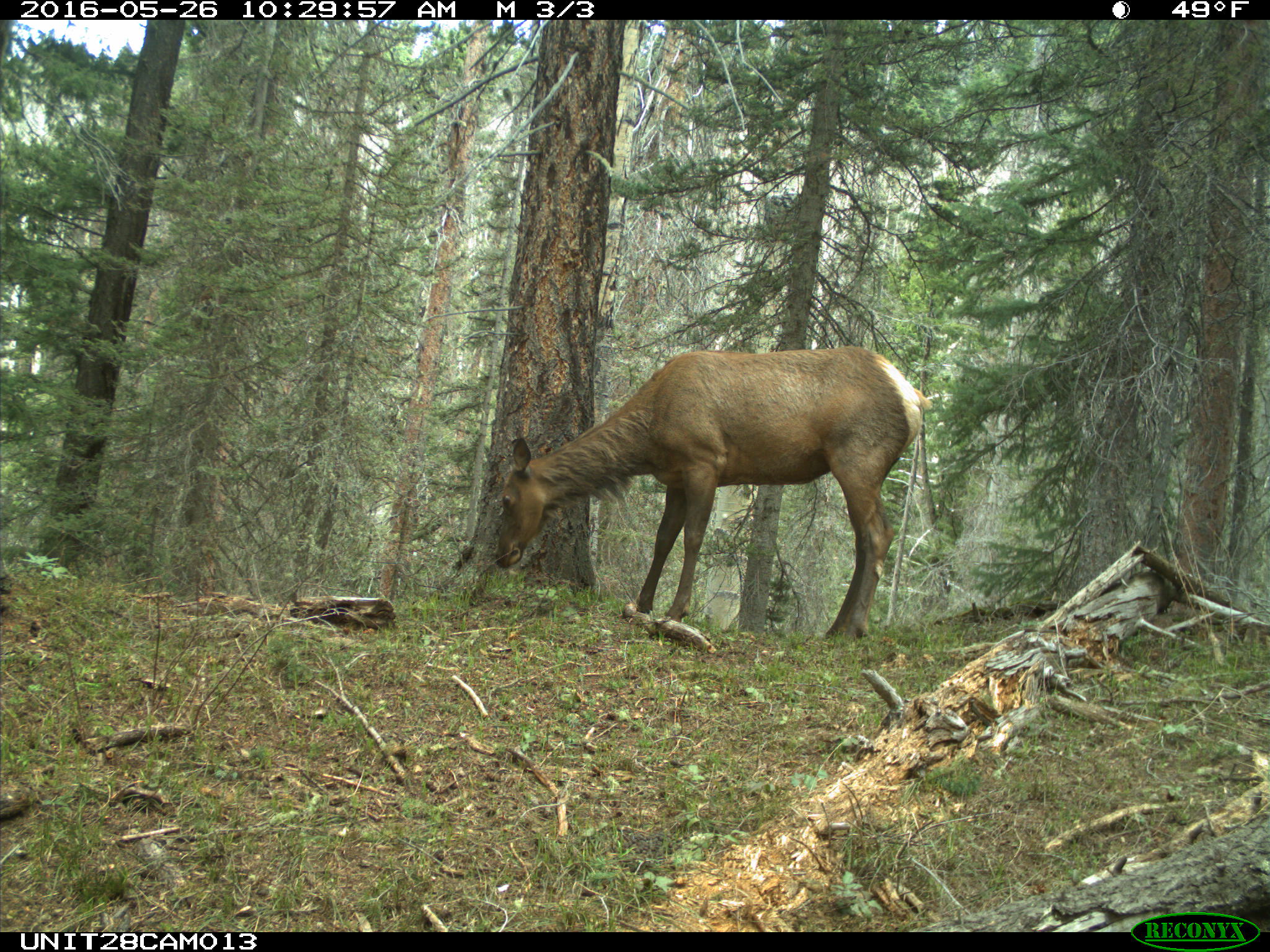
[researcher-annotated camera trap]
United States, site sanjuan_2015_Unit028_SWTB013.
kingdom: Animalia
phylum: Chordata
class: Mammalia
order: Artiodactyla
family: Cervidae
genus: Cervus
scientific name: Cervus elaphus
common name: red deer